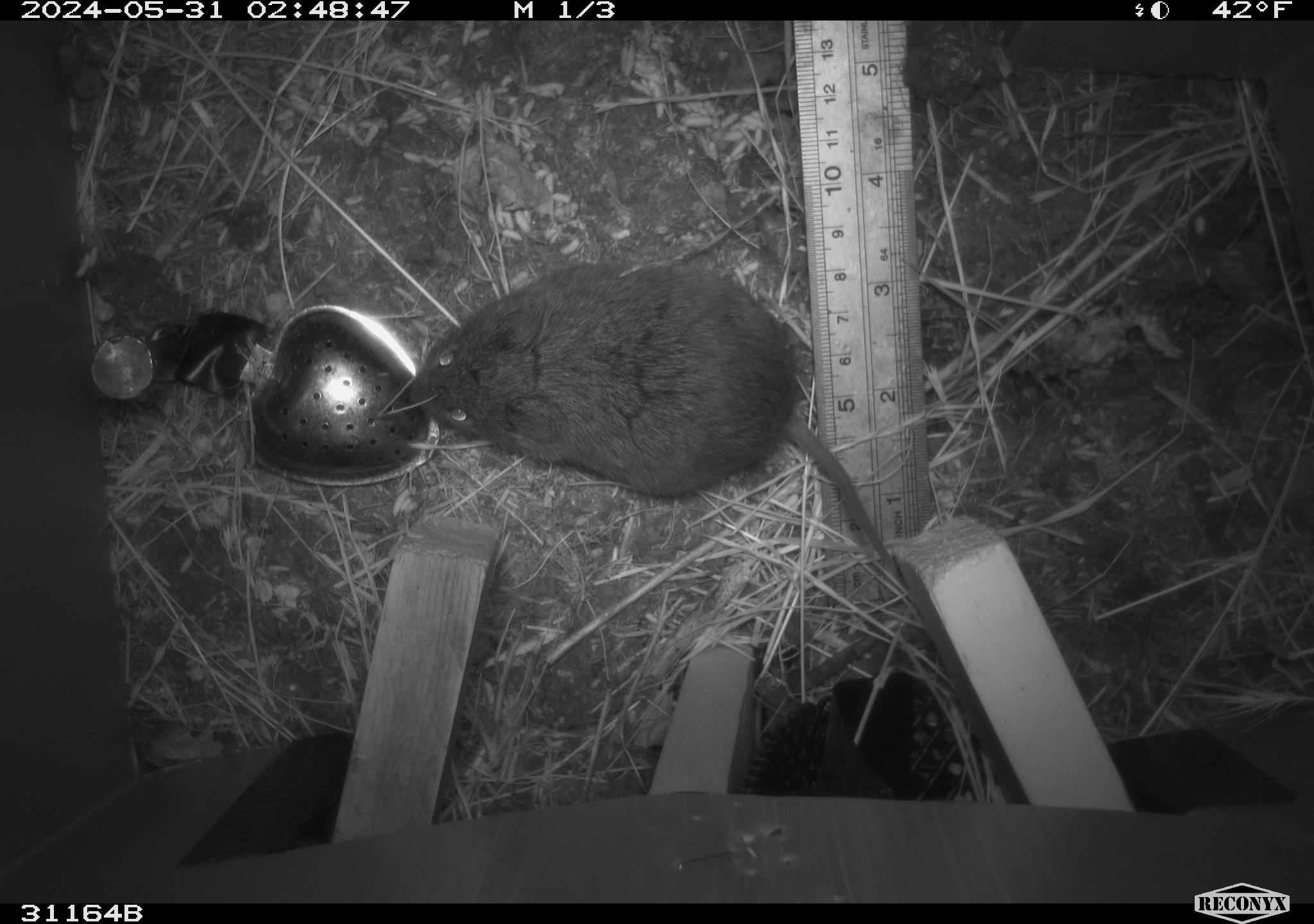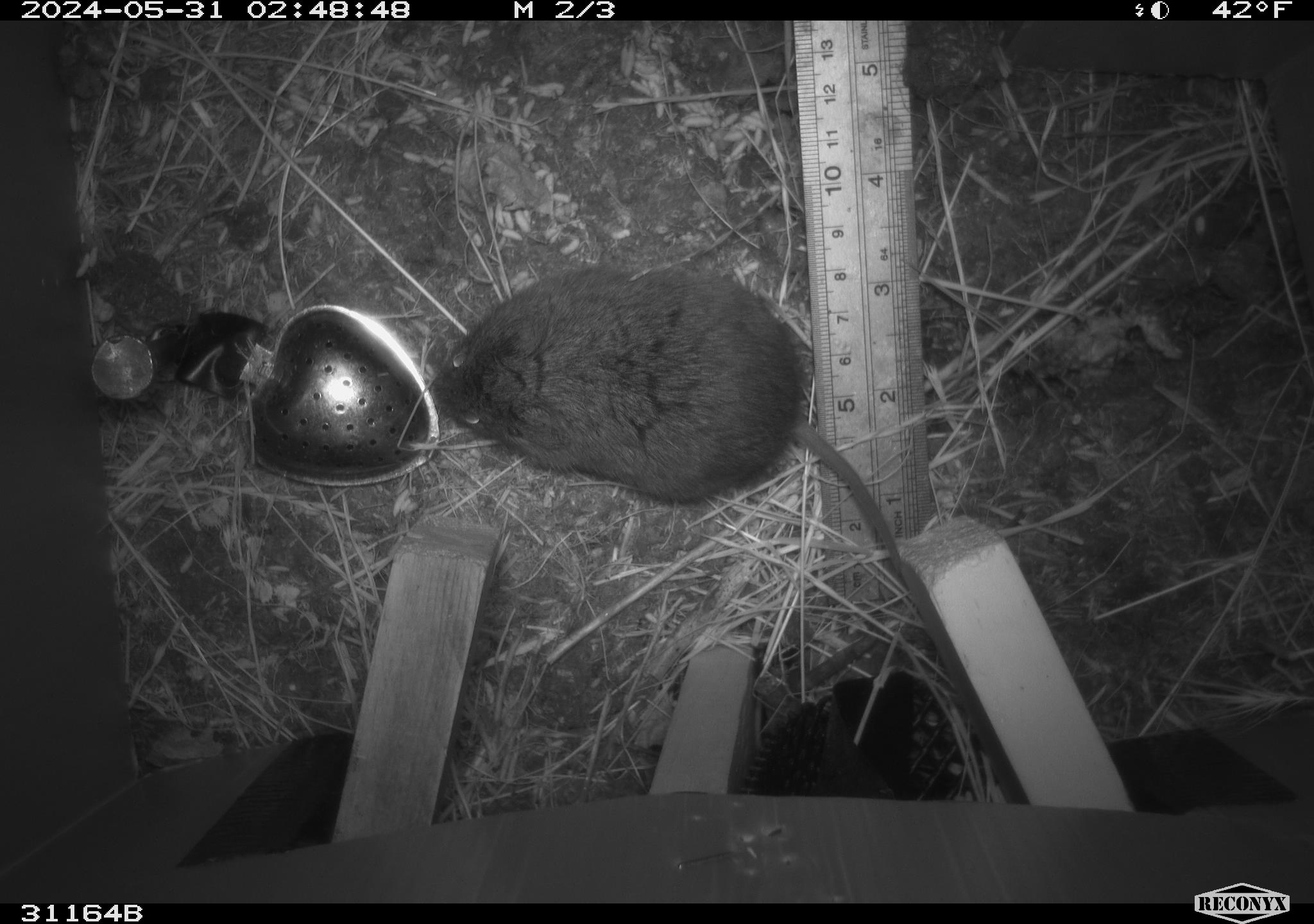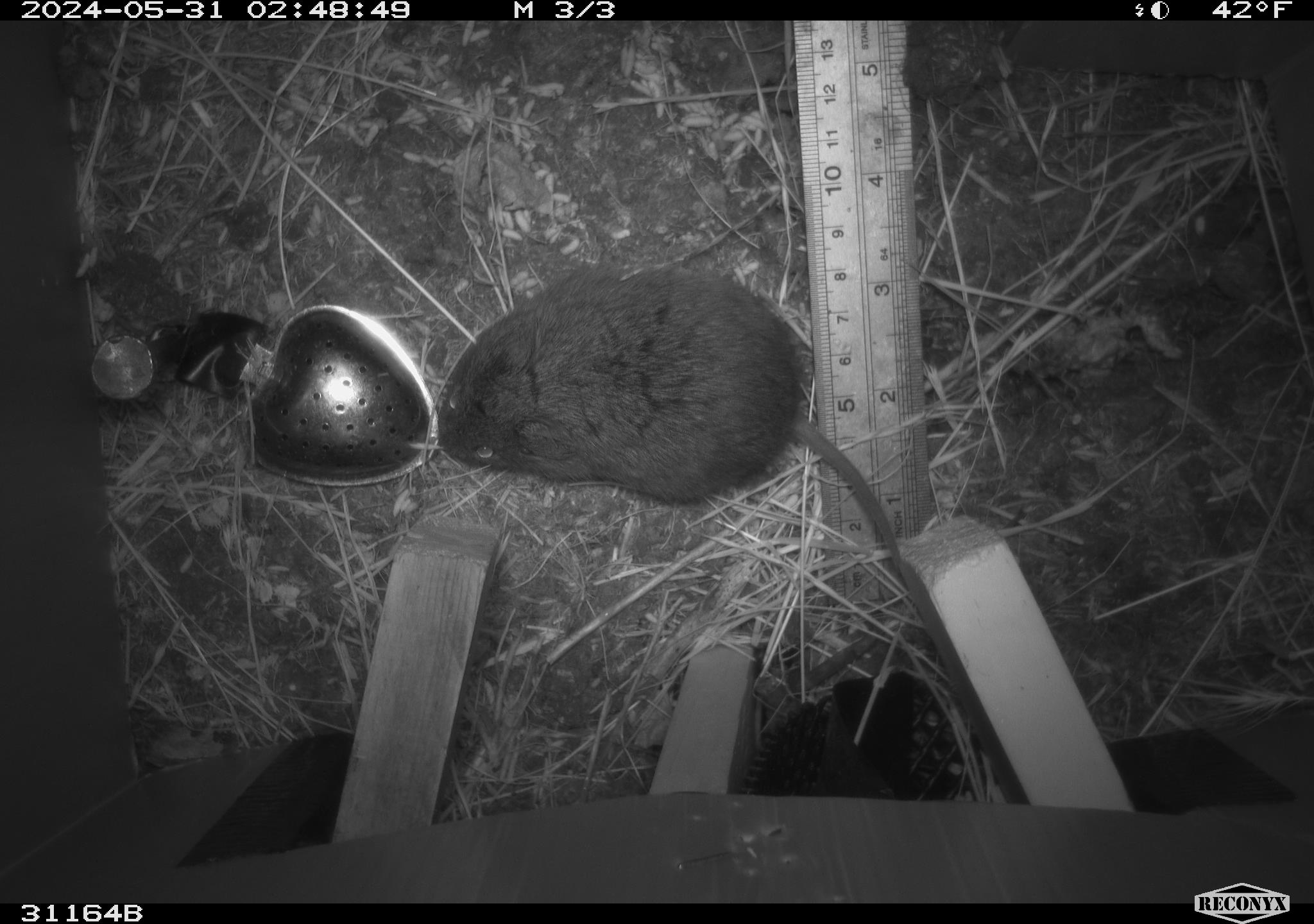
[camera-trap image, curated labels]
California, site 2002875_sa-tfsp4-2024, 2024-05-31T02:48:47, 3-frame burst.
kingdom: Animalia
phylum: Chordata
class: Mammalia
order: Rodentia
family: Cricetidae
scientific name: Arvicolinae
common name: voles, lemmings, and muskrats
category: arvicolinae subfamily